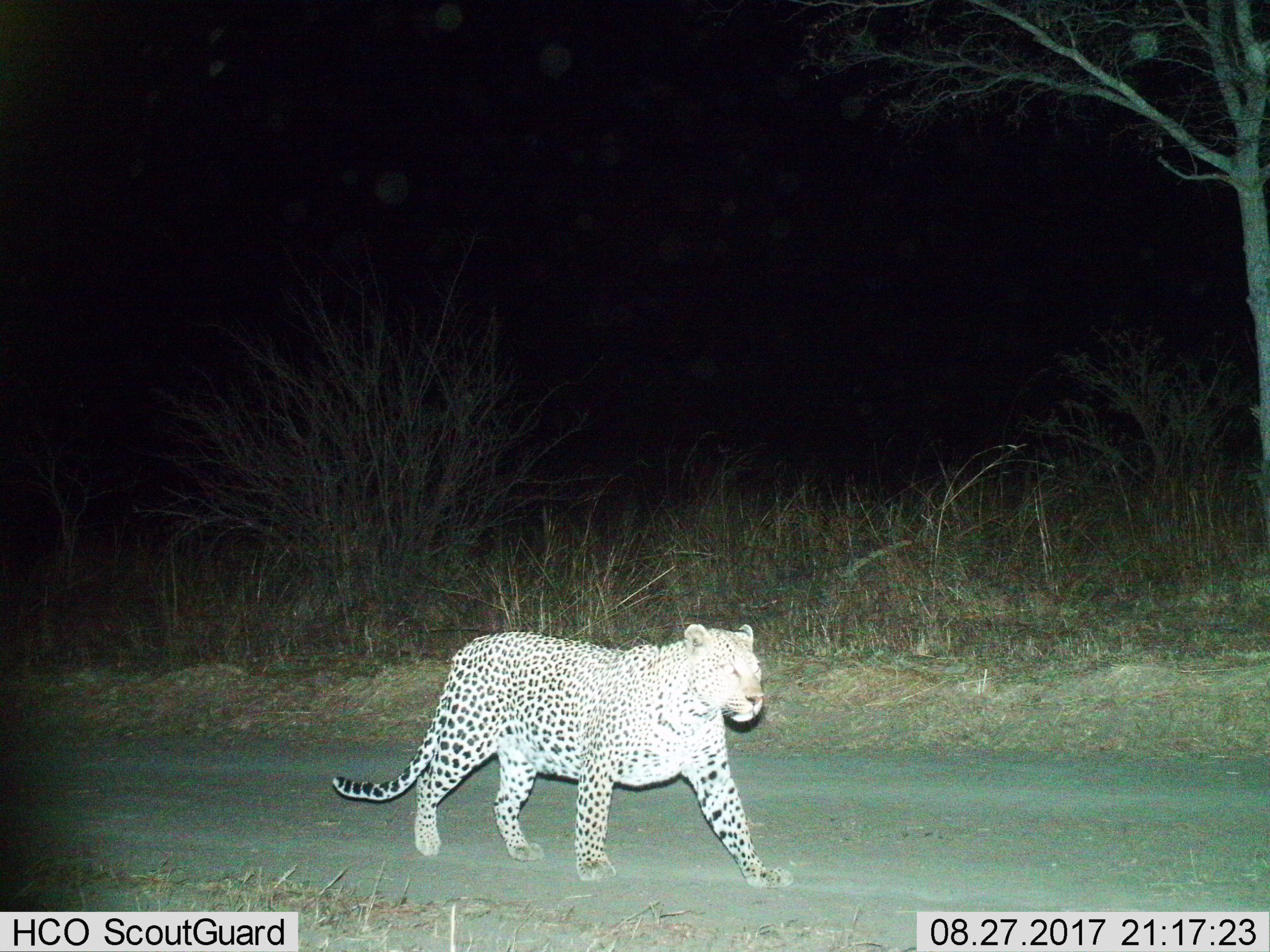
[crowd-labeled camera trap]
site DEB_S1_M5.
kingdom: Animalia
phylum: Chordata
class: Mammalia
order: Carnivora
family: Felidae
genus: Panthera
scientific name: Panthera pardus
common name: leopard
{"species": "leopard (Panthera pardus)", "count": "1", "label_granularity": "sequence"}